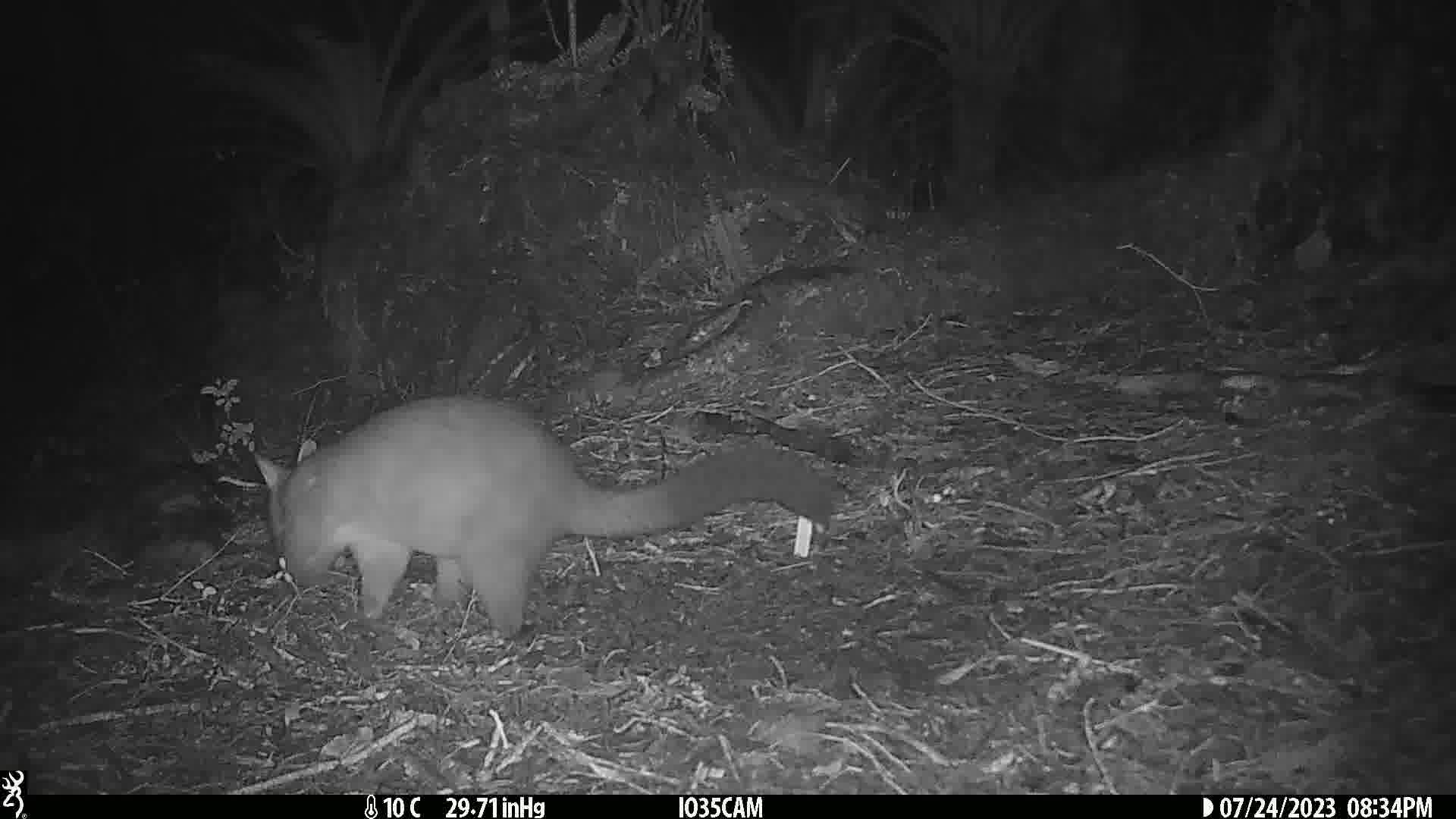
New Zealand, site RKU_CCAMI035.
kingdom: Animalia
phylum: Chordata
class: Mammalia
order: Diprotodontia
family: Phalangeridae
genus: Trichosurus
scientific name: Trichosurus vulpecula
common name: common brushtail possum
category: possum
Possum (common brushtail possum) (Trichosurus vulpecula).